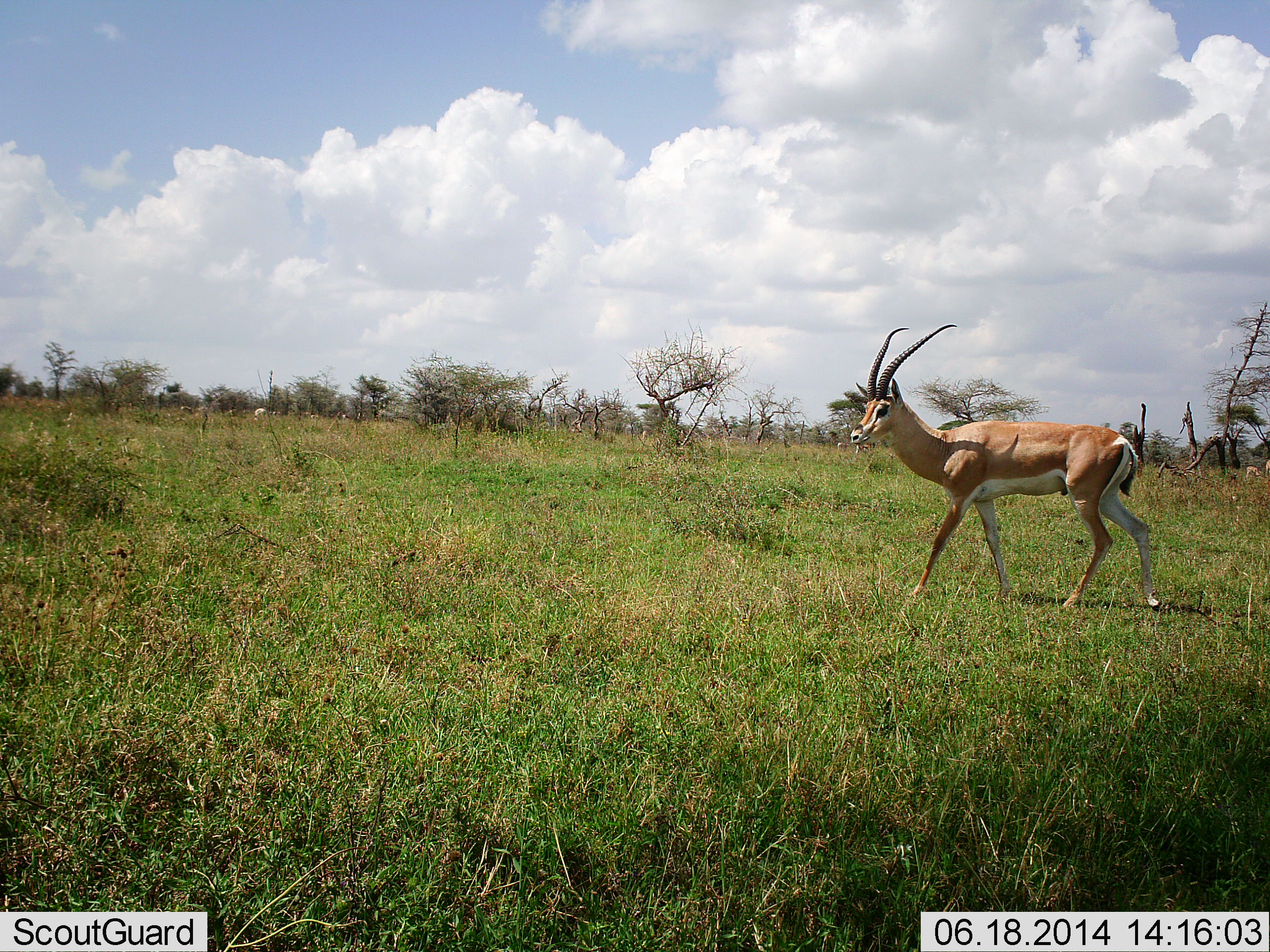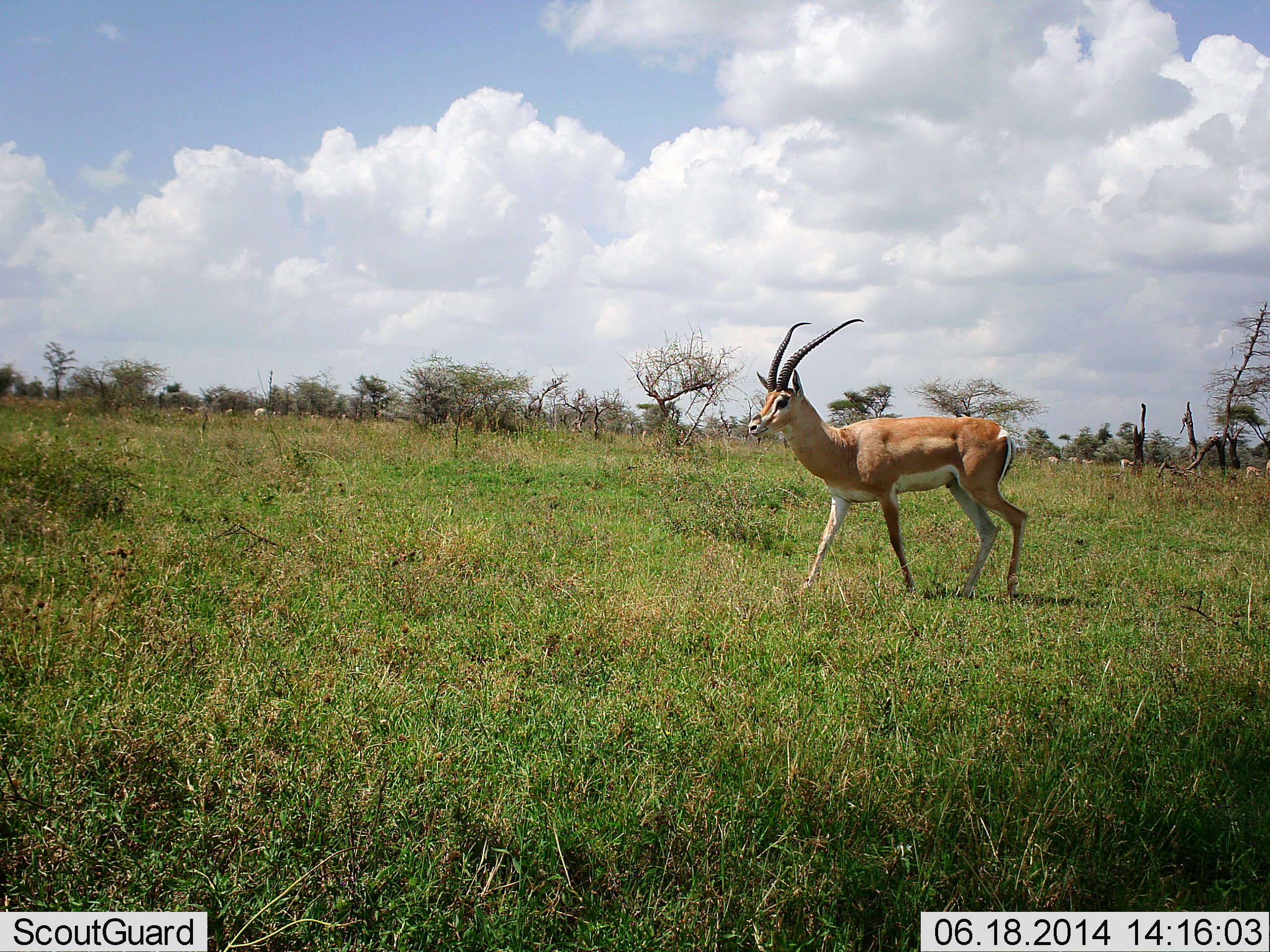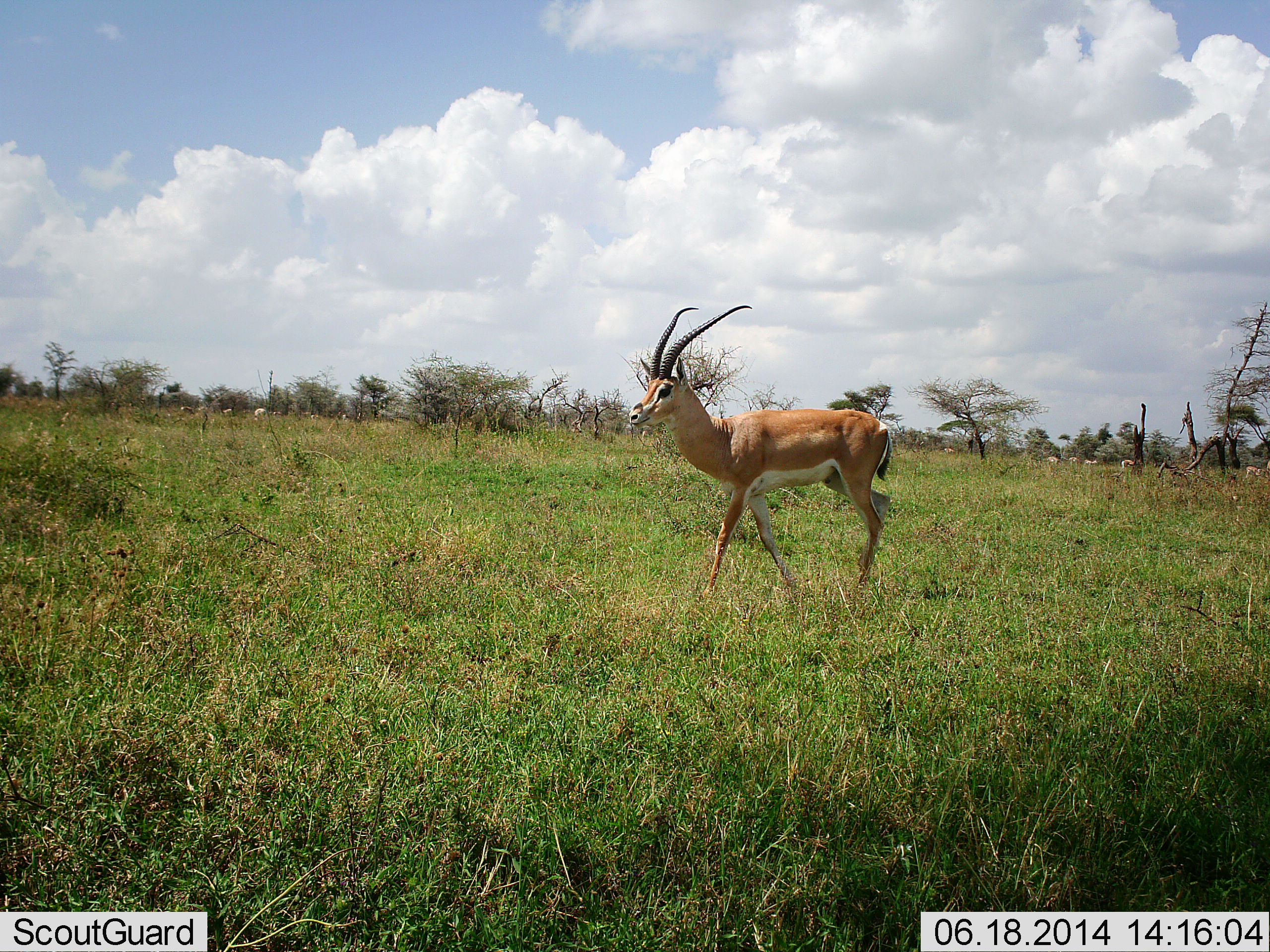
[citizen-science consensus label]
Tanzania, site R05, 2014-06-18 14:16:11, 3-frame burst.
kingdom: Animalia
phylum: Chordata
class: Mammalia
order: Artiodactyla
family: Bovidae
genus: Nanger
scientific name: Nanger granti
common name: grant's gazelle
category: gazellegrants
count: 1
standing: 8%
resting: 0%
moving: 94%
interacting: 0%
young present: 0%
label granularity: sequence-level